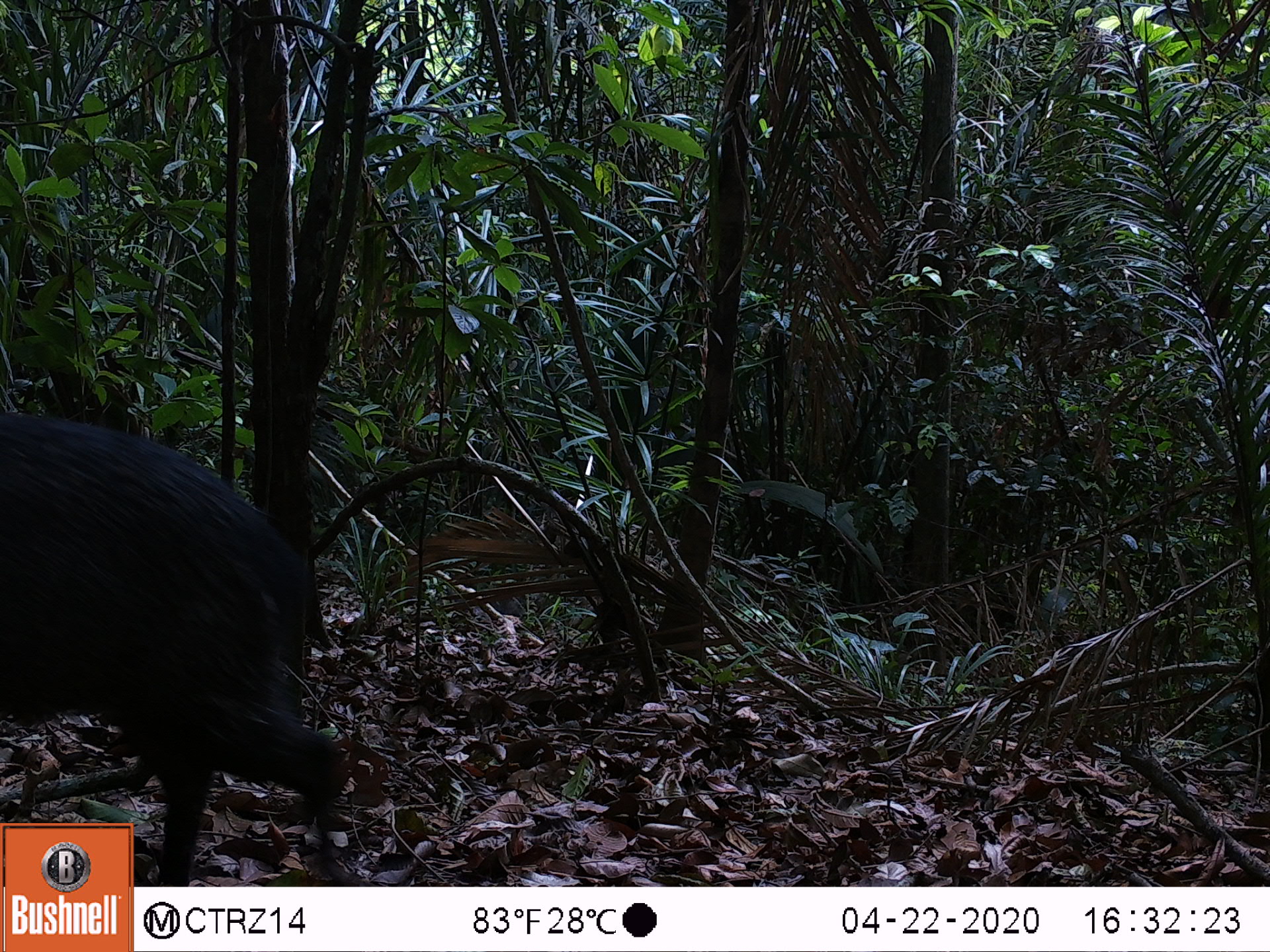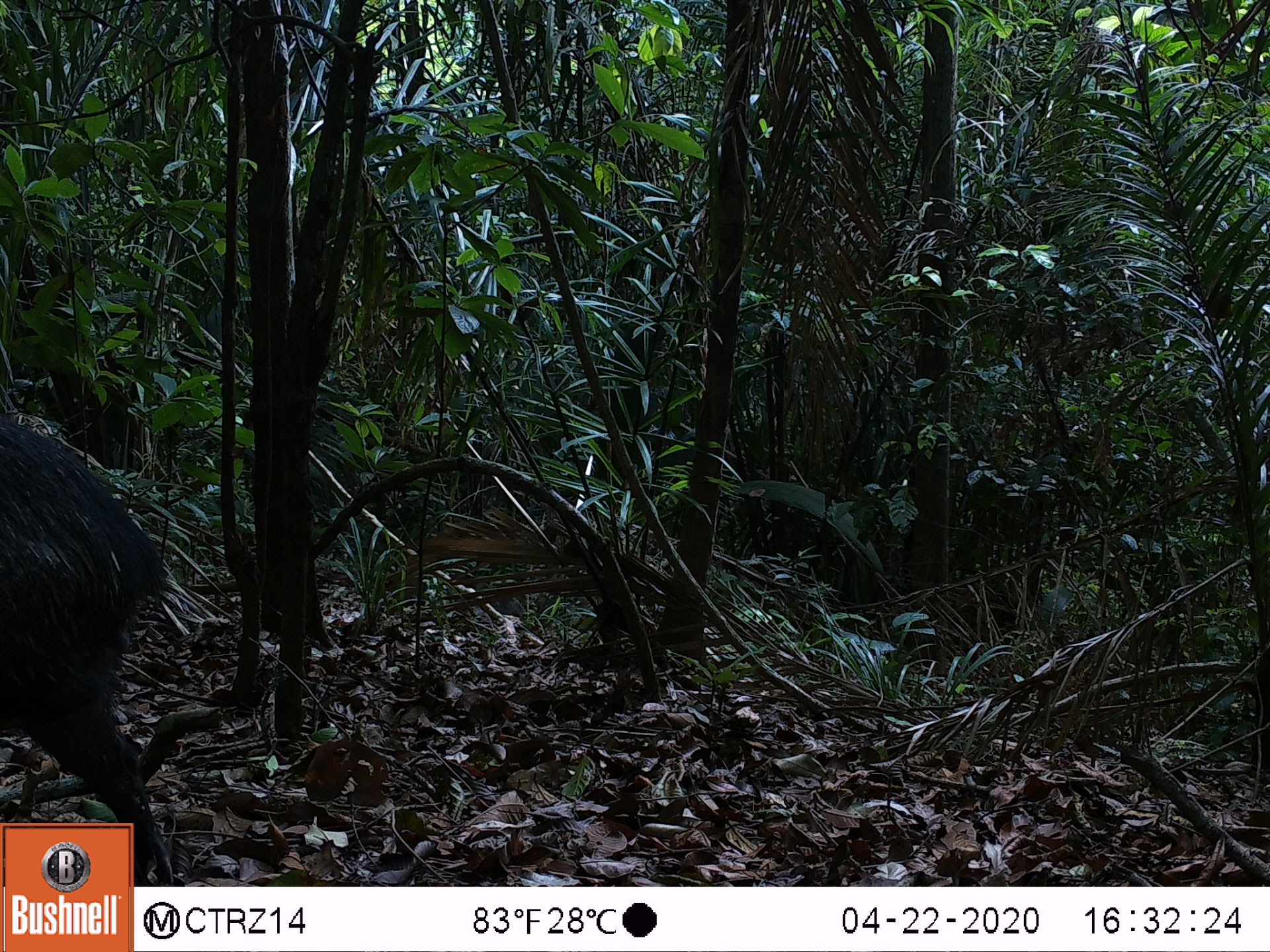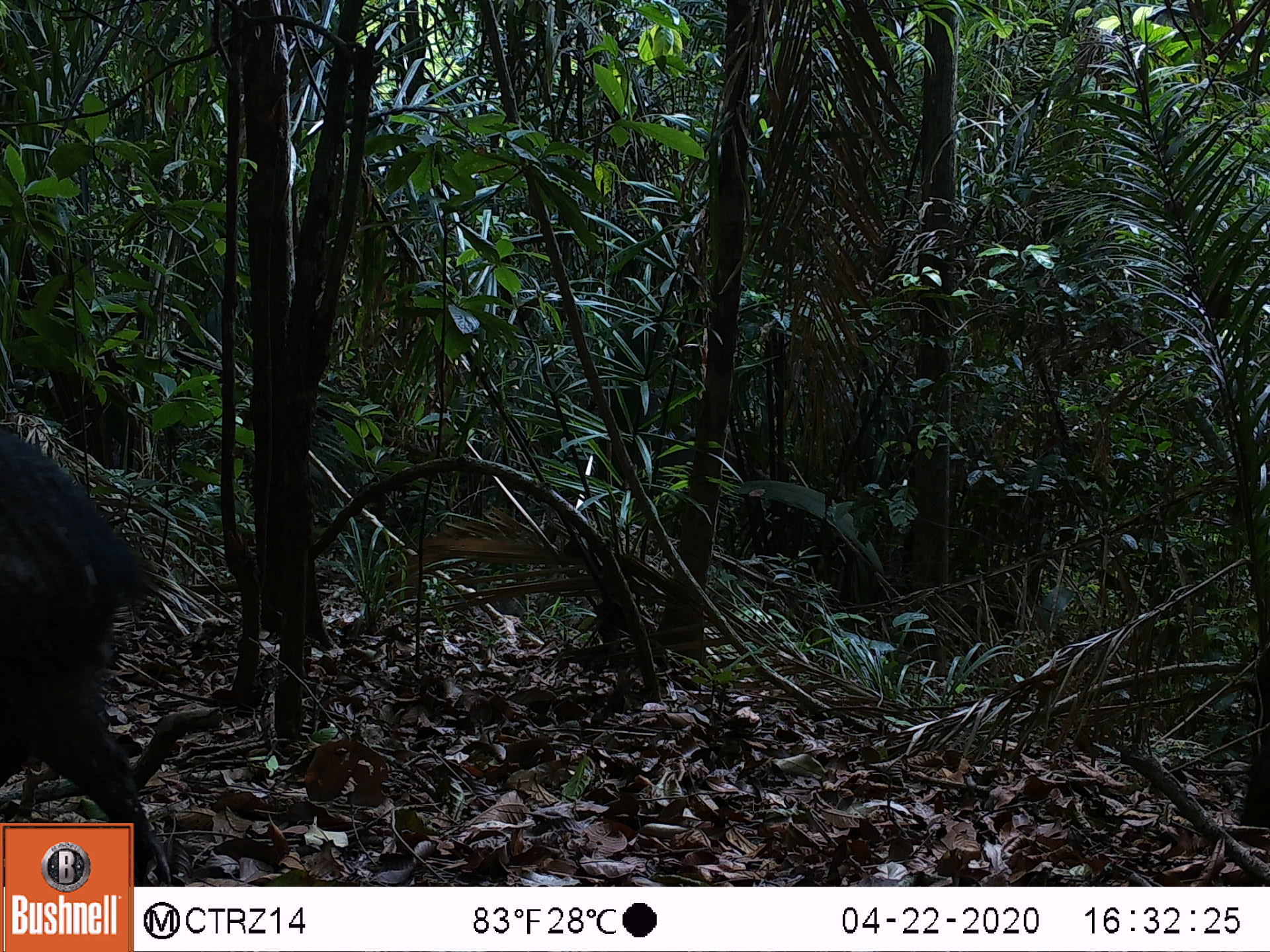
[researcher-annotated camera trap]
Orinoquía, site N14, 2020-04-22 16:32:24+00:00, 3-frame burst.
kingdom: Animalia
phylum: Chordata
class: Mammalia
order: Artiodactyla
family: Tayassuidae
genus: Pecari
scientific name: Pecari tajacu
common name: collared peccary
Collared peccary (Pecari tajacu).